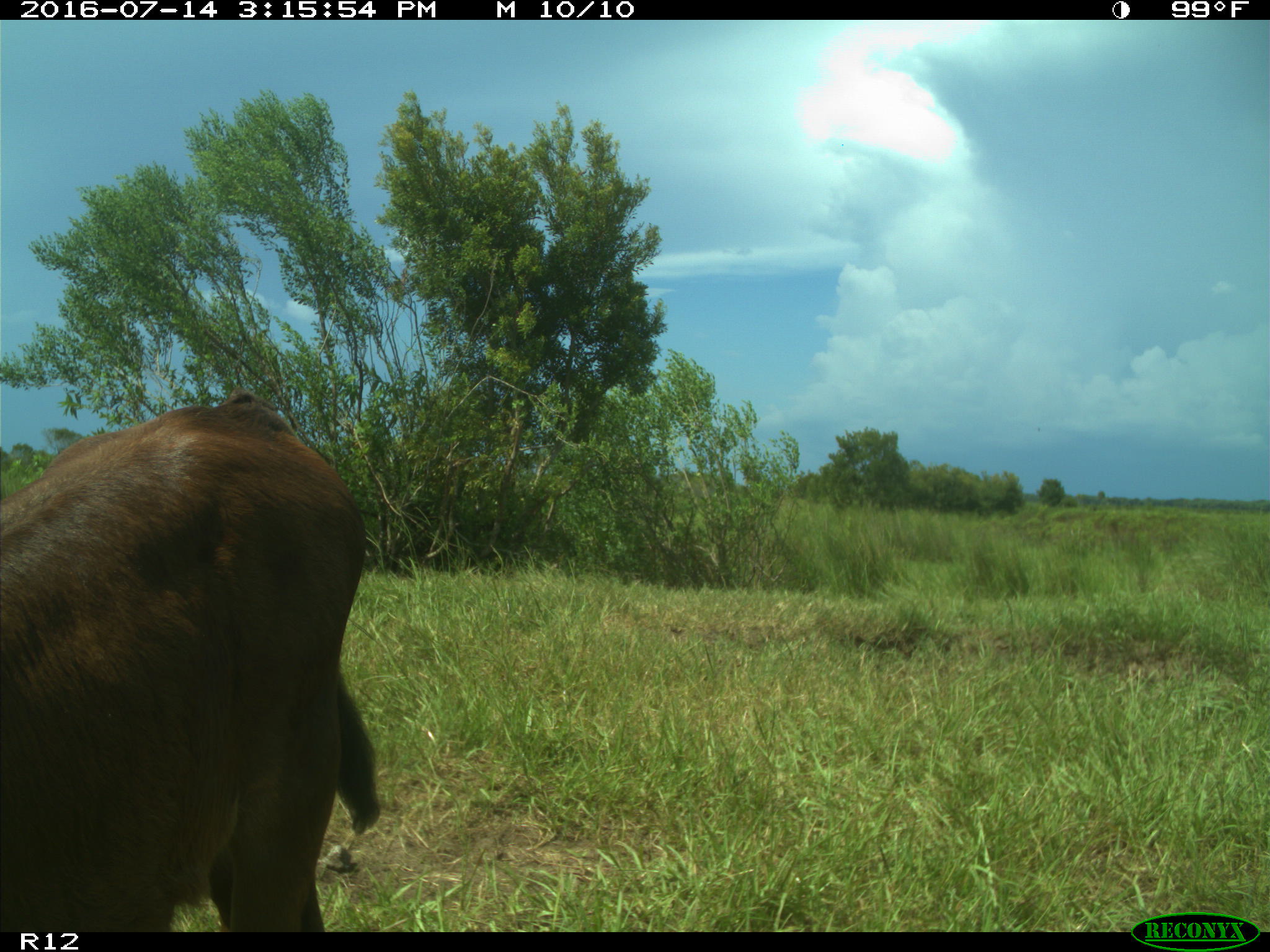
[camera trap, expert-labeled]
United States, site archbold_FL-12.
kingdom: Animalia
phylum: Chordata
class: Mammalia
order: Artiodactyla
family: Bovidae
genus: Bos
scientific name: Bos taurus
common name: domestic cow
Bos taurus (domestic cow).